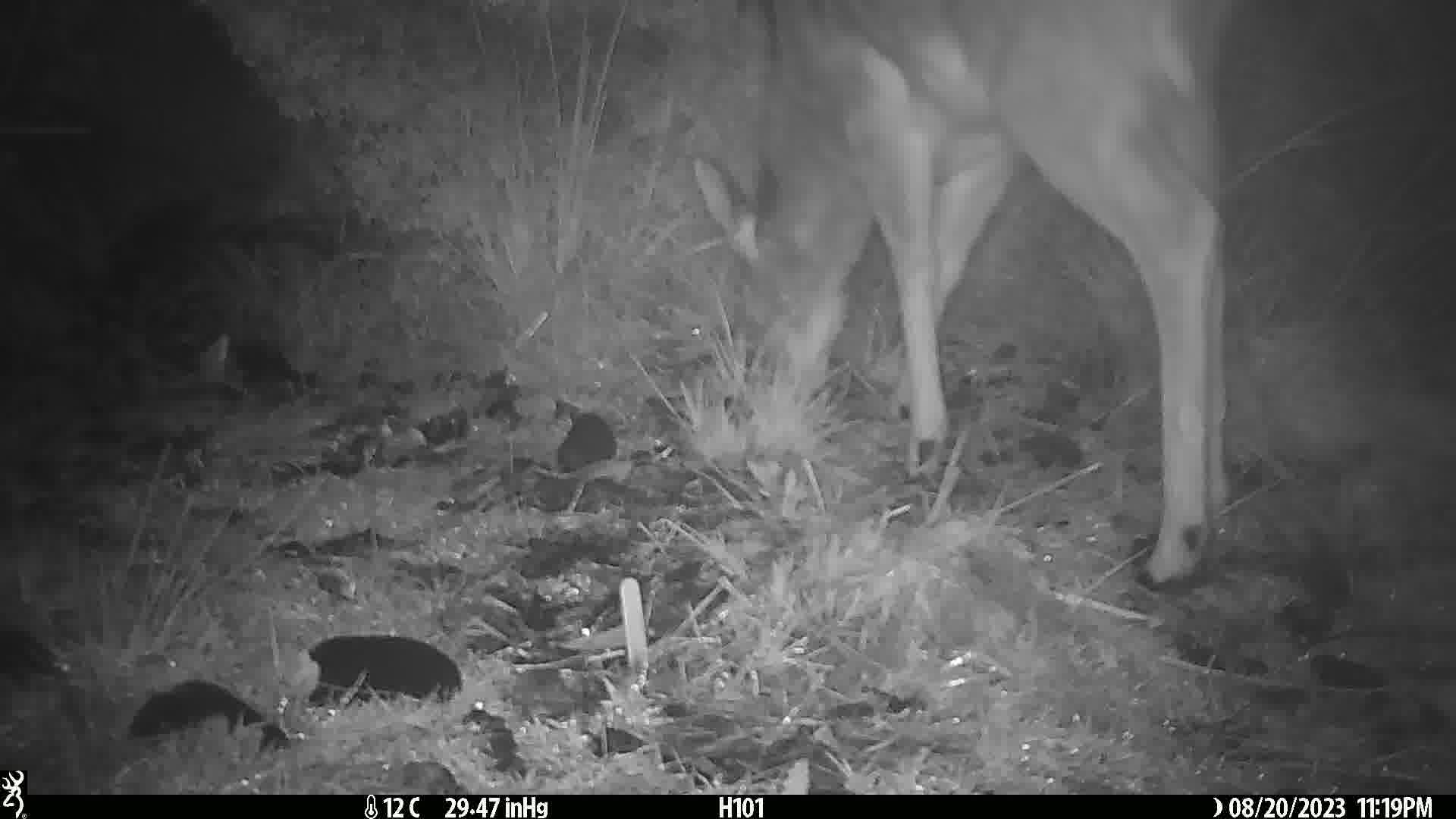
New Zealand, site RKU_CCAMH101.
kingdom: Animalia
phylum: Chordata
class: Mammalia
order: Artiodactyla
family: Cervidae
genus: Odocoileus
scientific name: Odocoileus virginianus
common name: white-tailed deer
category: white tailed deer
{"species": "white tailed deer (white-tailed deer) (Odocoileus virginianus)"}